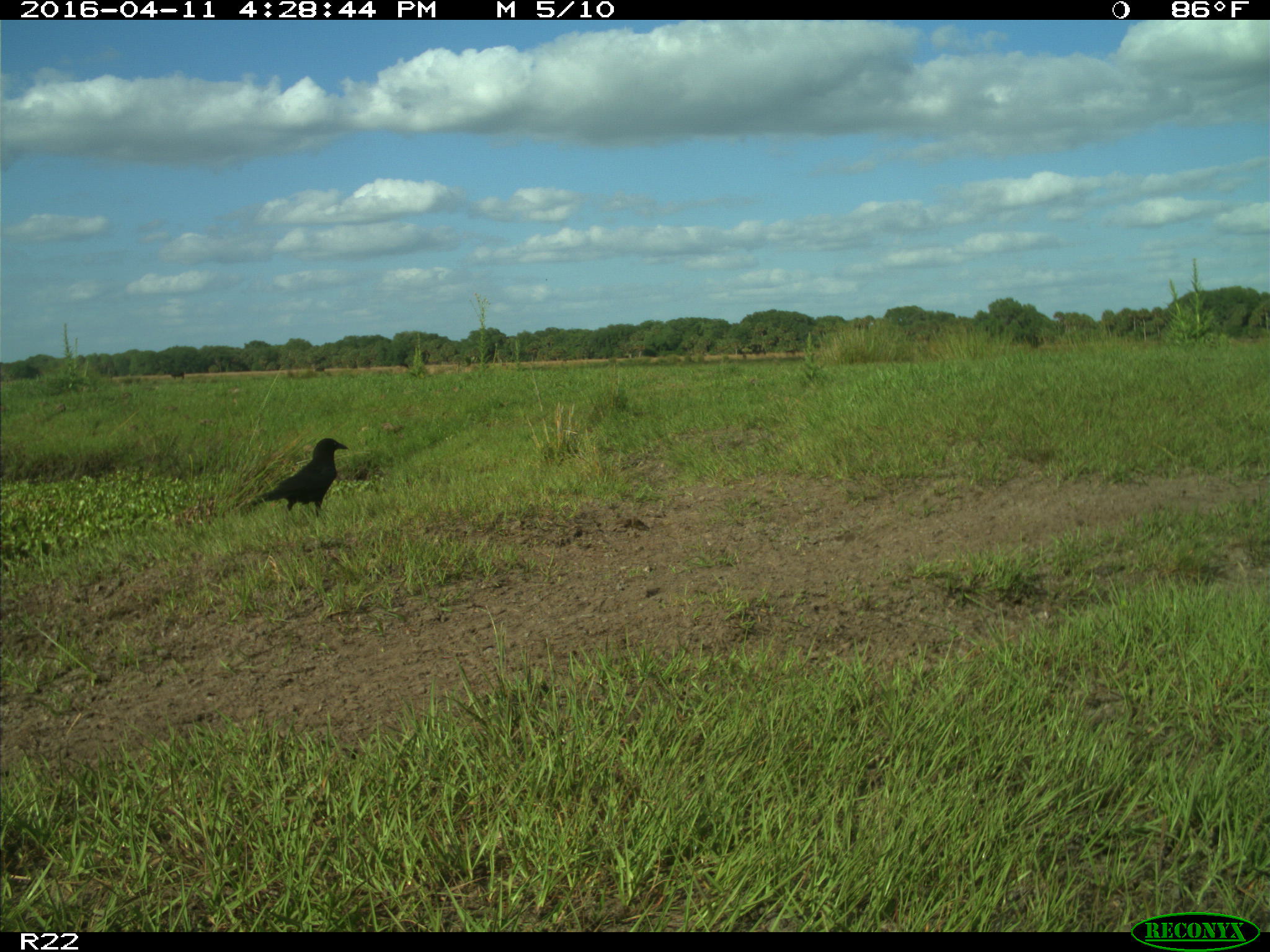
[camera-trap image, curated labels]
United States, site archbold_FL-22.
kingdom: Animalia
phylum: Chordata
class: Aves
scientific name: Aves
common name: birds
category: unidentified bird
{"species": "unidentified bird (birds) (Aves)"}